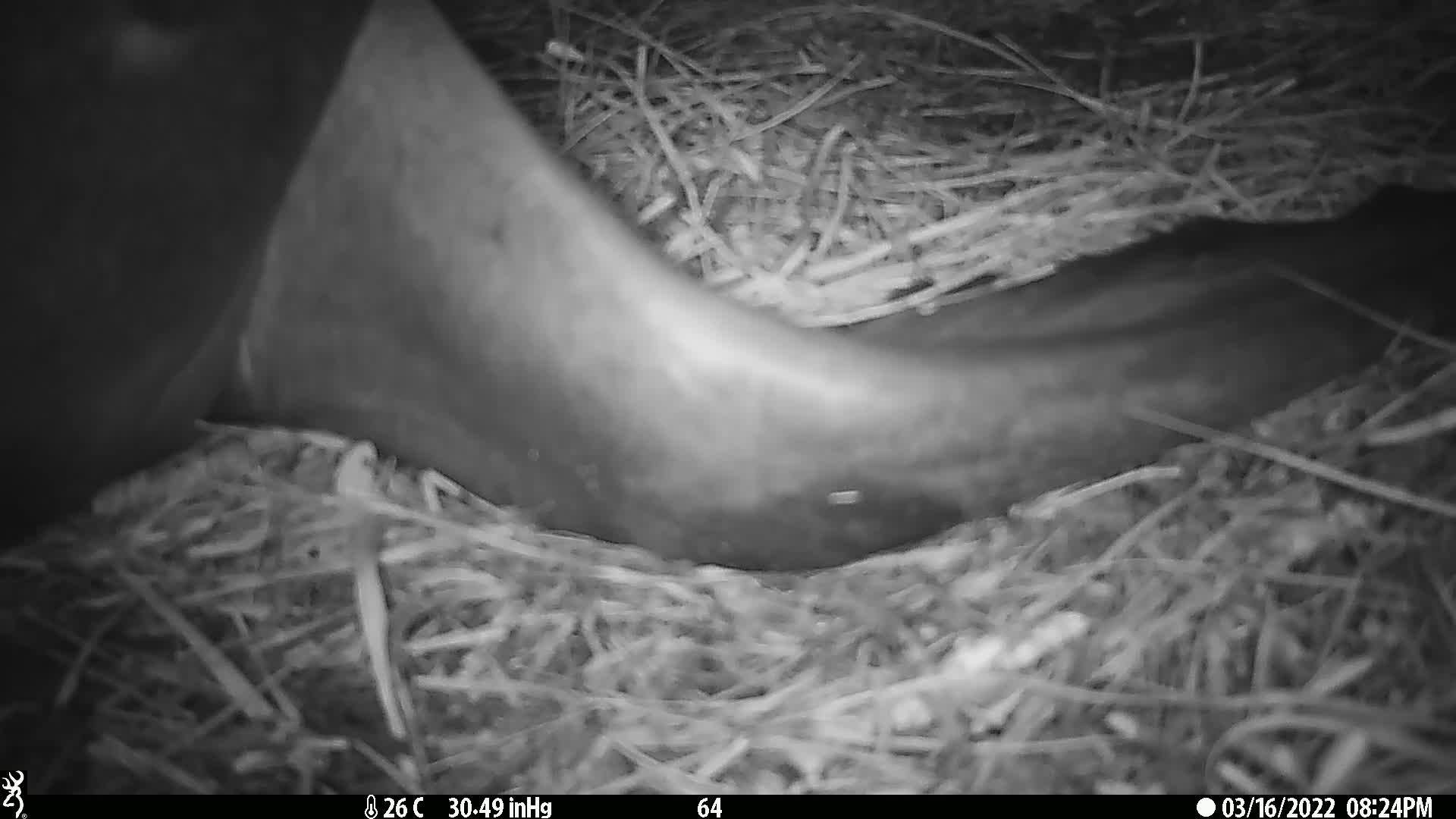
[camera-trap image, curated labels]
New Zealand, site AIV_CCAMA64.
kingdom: Animalia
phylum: Chordata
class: Mammalia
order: Carnivora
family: Otariidae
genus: Phocarctos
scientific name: Phocarctos hookeri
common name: new zealand sea lion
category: sealion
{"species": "sealion (new zealand sea lion) (Phocarctos hookeri)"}